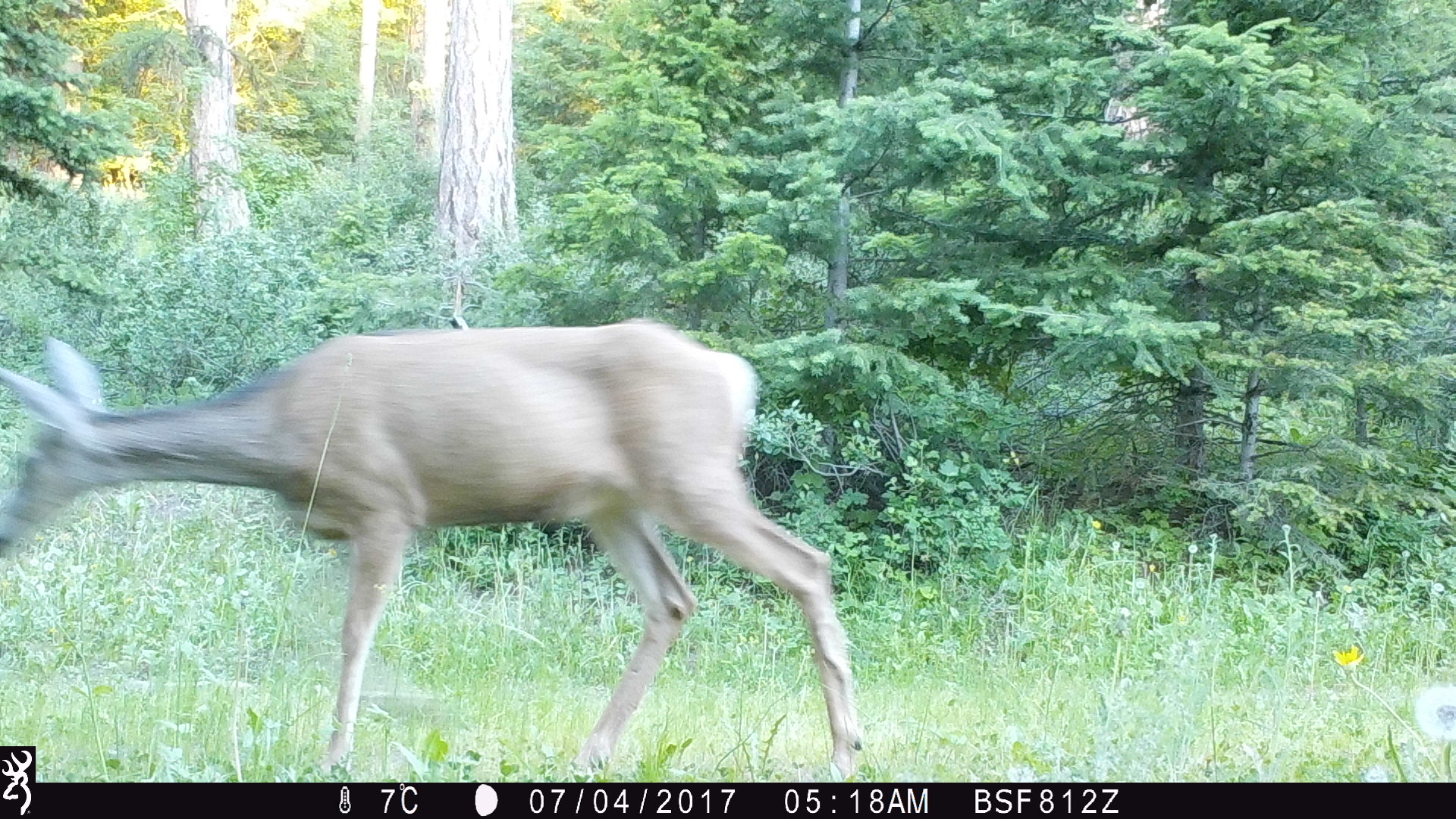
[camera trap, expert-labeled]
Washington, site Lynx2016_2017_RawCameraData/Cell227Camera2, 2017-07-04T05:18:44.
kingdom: Animalia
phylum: Chordata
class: Mammalia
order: Artiodactyla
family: Cervidae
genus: Odocoileus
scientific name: Odocoileus hemionus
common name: mule deer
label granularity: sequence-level